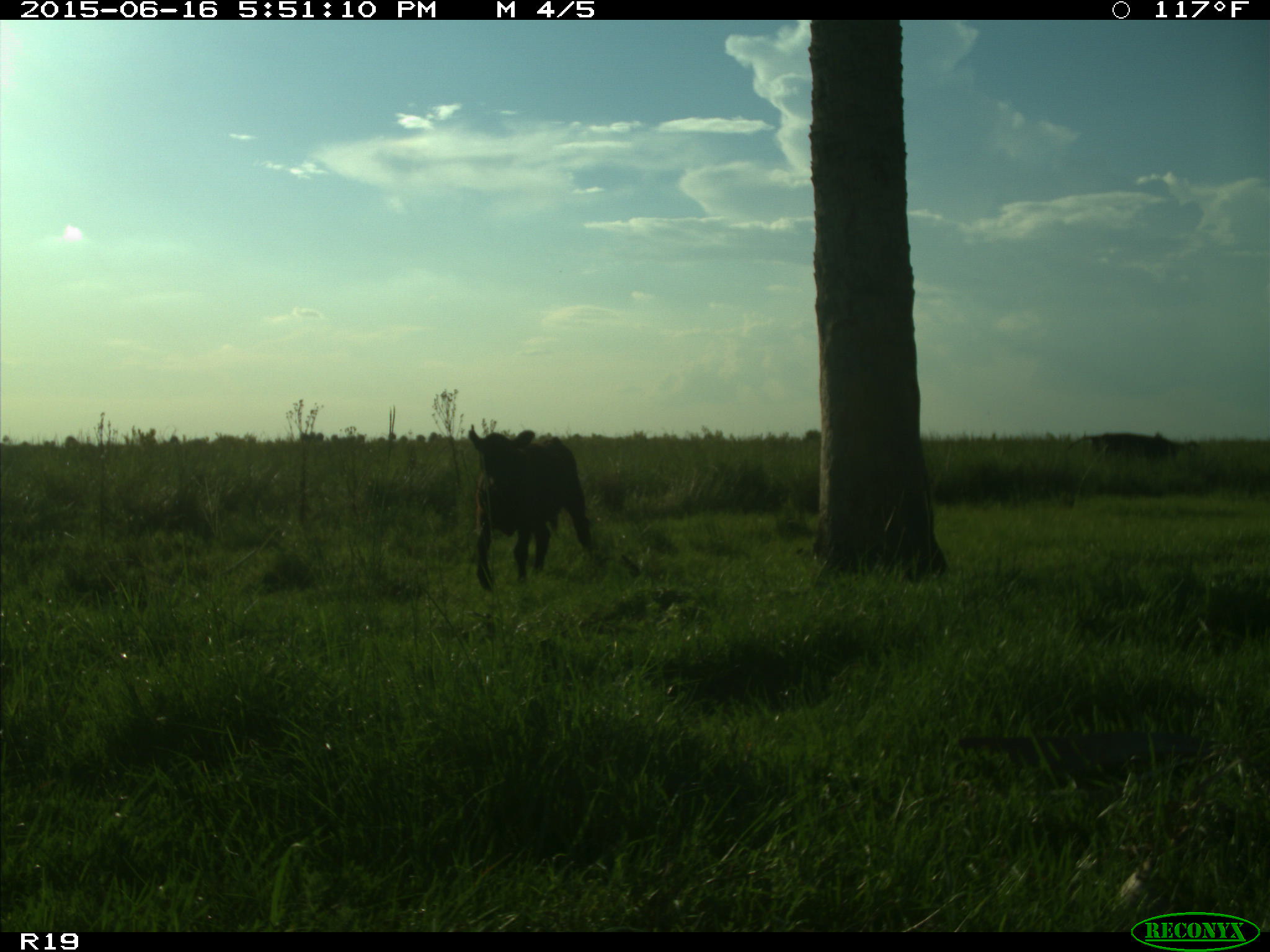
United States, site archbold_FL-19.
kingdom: Animalia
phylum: Chordata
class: Mammalia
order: Artiodactyla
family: Bovidae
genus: Bos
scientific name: Bos taurus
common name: domestic cow